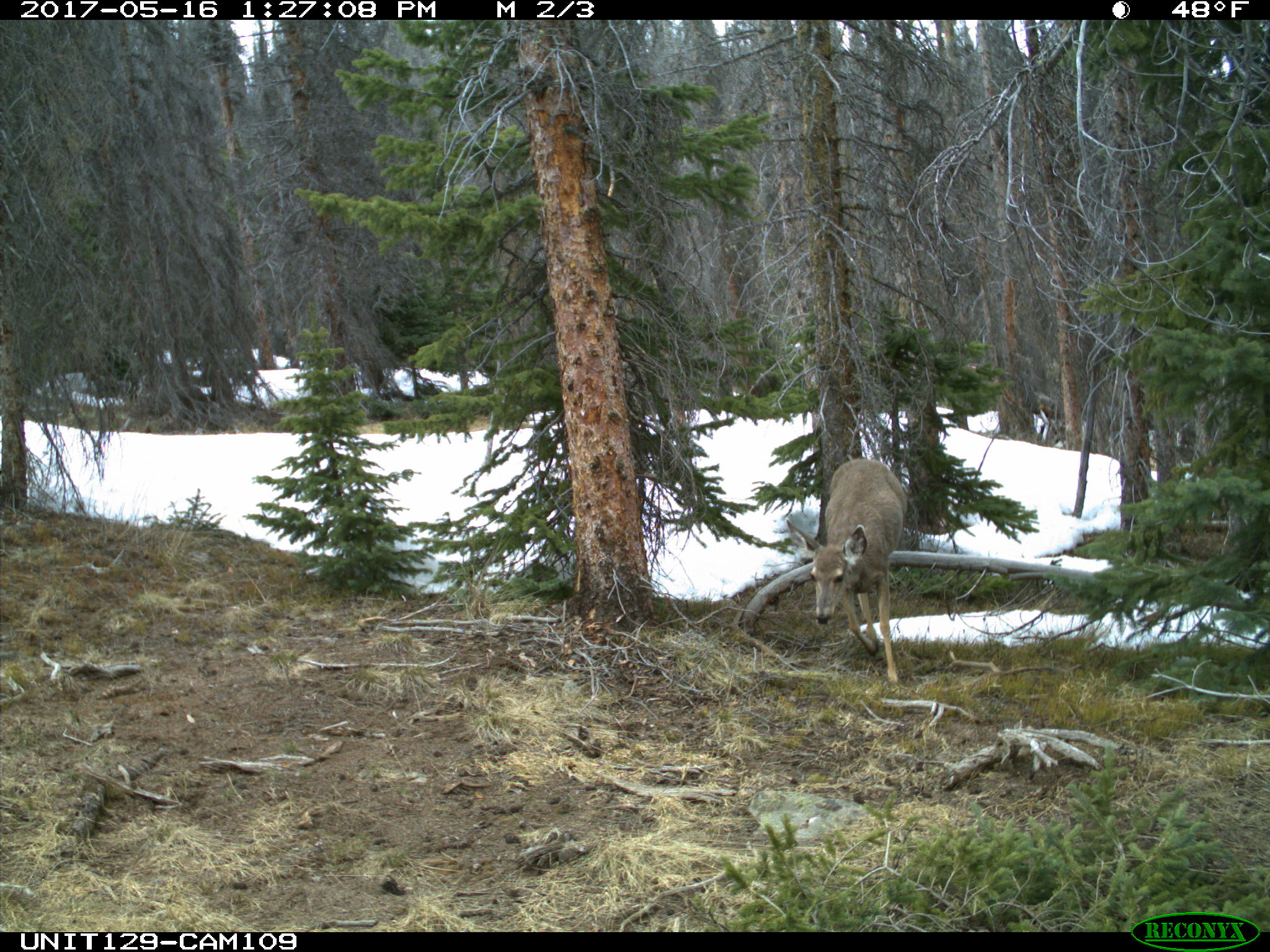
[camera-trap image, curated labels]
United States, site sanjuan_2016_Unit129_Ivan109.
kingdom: Animalia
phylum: Chordata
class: Mammalia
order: Artiodactyla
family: Cervidae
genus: Odocoileus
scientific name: Odocoileus hemionus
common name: mule deer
Odocoileus hemionus (mule deer).